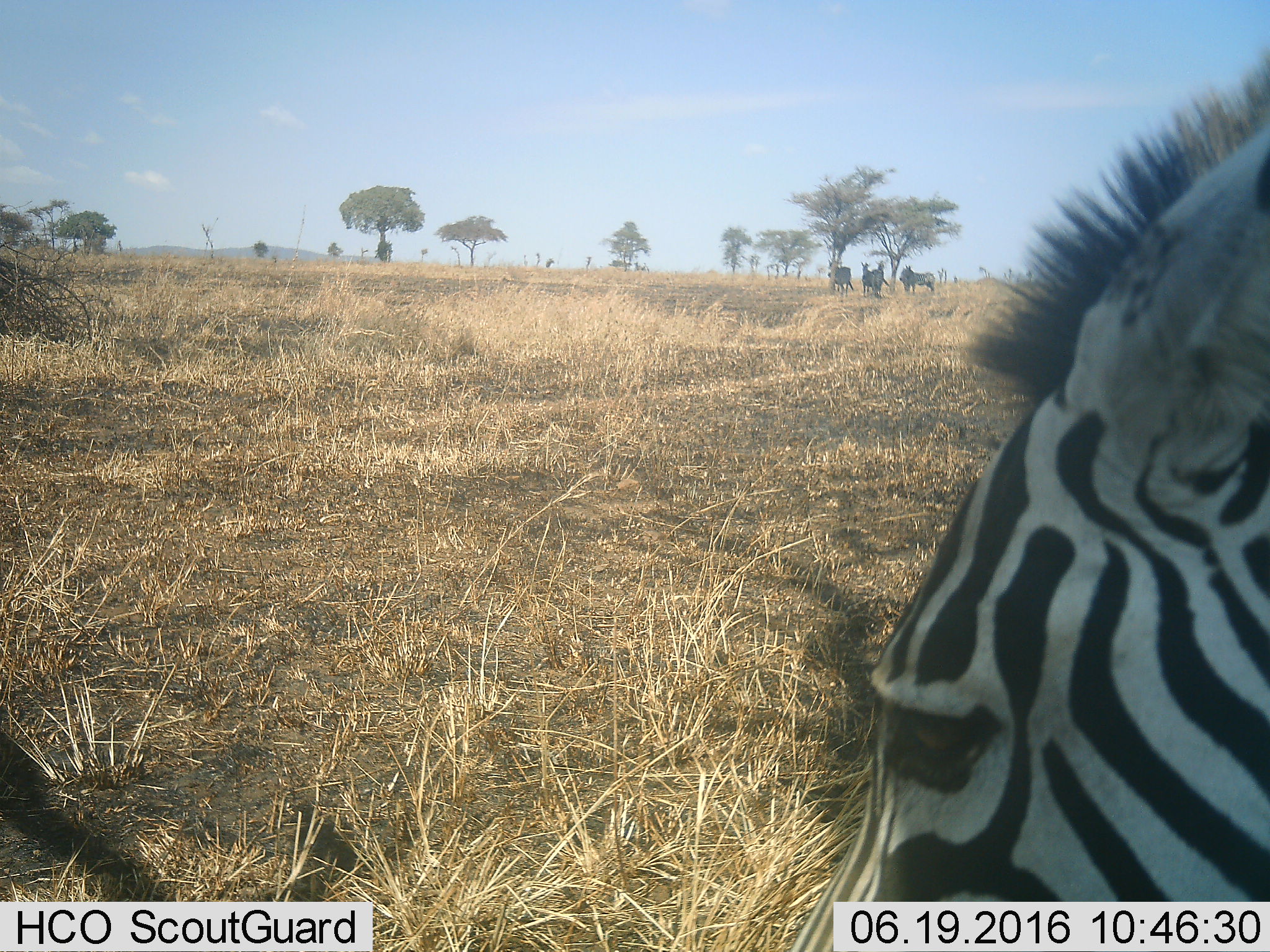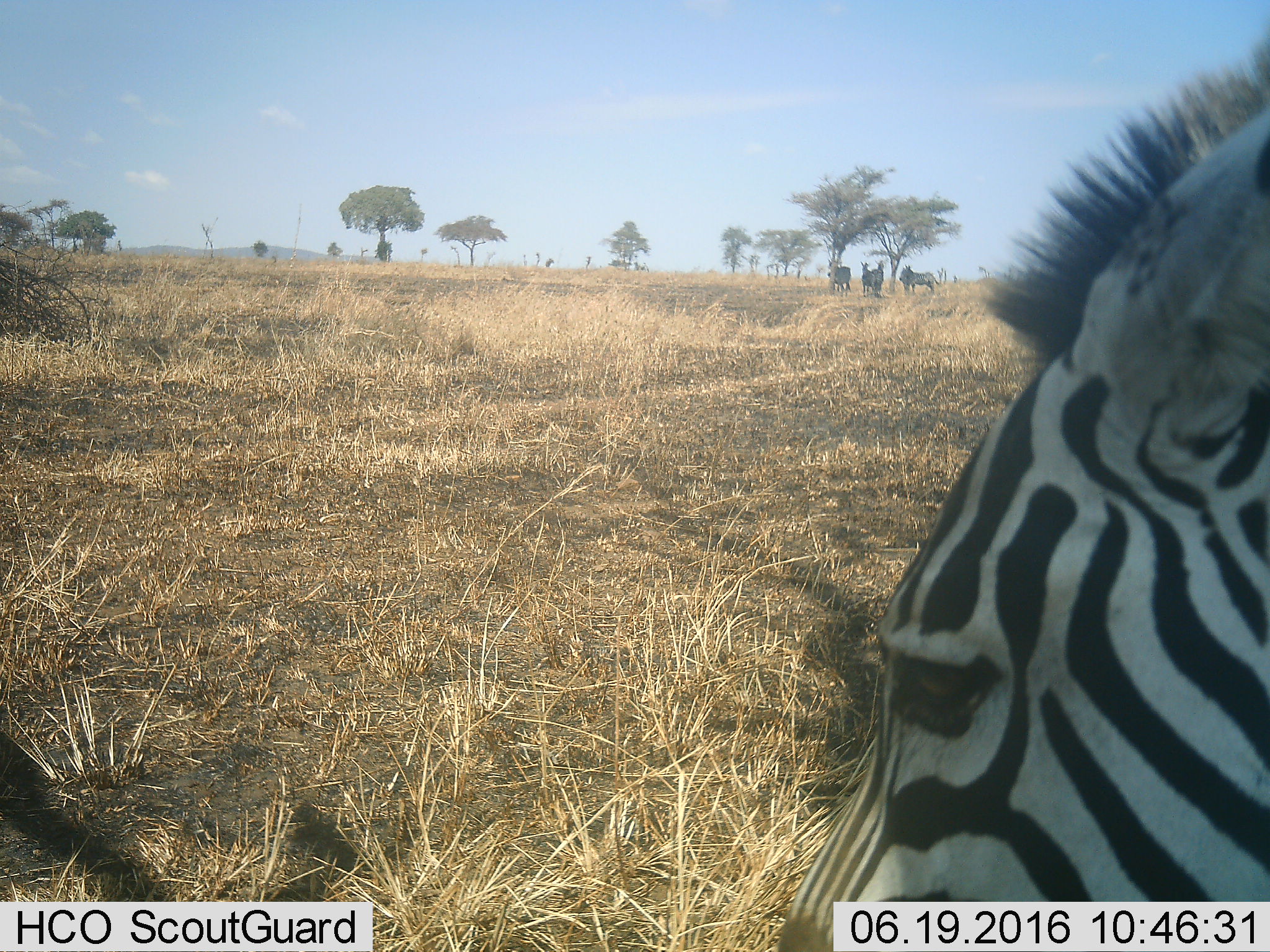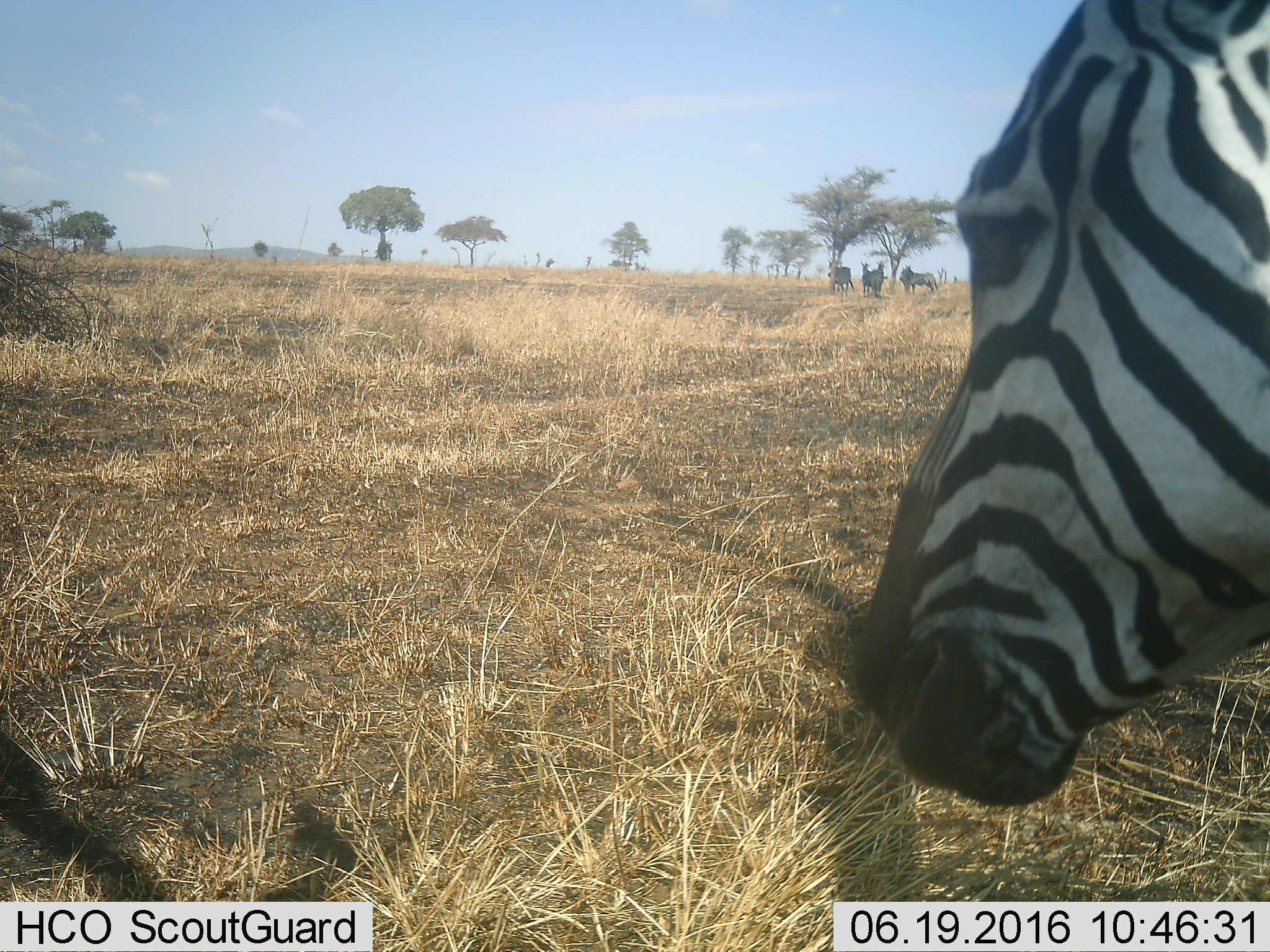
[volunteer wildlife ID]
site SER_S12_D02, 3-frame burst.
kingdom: Animalia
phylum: Chordata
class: Mammalia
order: Perissodactyla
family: Equidae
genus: Equus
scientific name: Equus quagga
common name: plains zebra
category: zebraplains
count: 6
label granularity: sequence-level